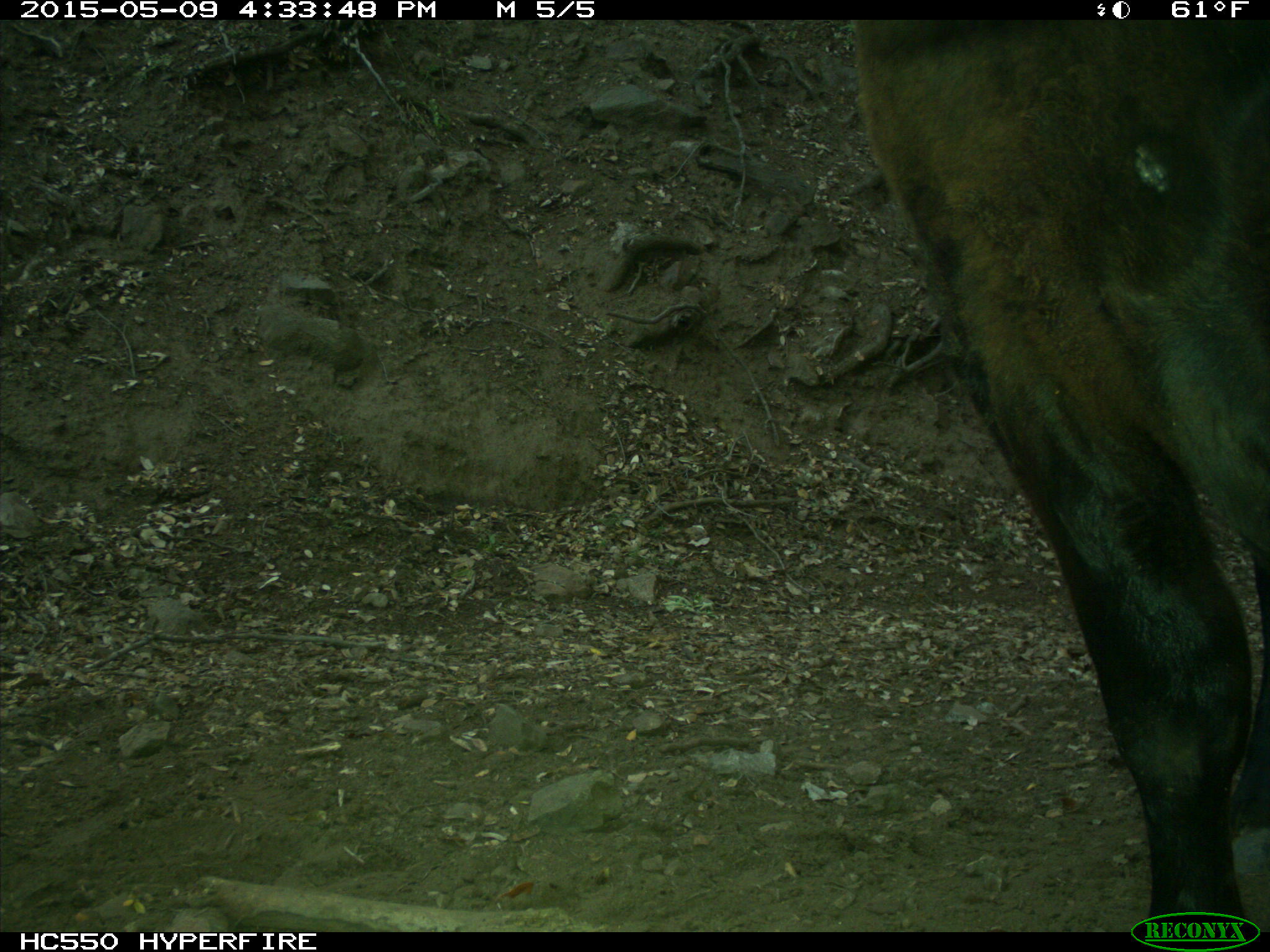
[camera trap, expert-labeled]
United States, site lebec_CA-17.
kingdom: Animalia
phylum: Chordata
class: Mammalia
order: Artiodactyla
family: Bovidae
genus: Bos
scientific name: Bos taurus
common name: domestic cow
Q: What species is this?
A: Bos taurus (domestic cow).